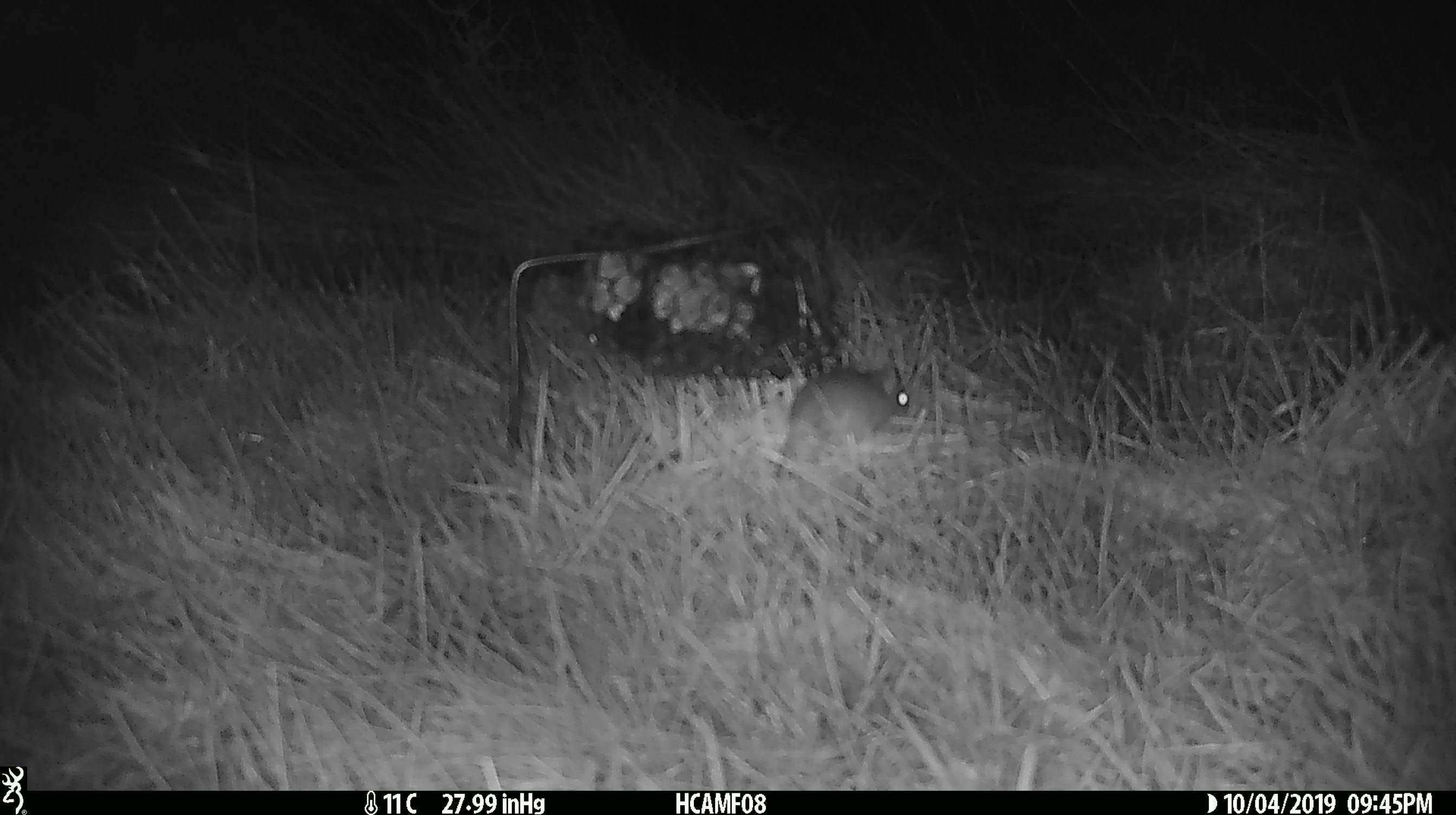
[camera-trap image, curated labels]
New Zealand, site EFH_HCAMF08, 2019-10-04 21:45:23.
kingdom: Animalia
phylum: Chordata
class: Mammalia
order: Rodentia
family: Muridae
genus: Mus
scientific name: Mus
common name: mouse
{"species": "mouse (Mus)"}